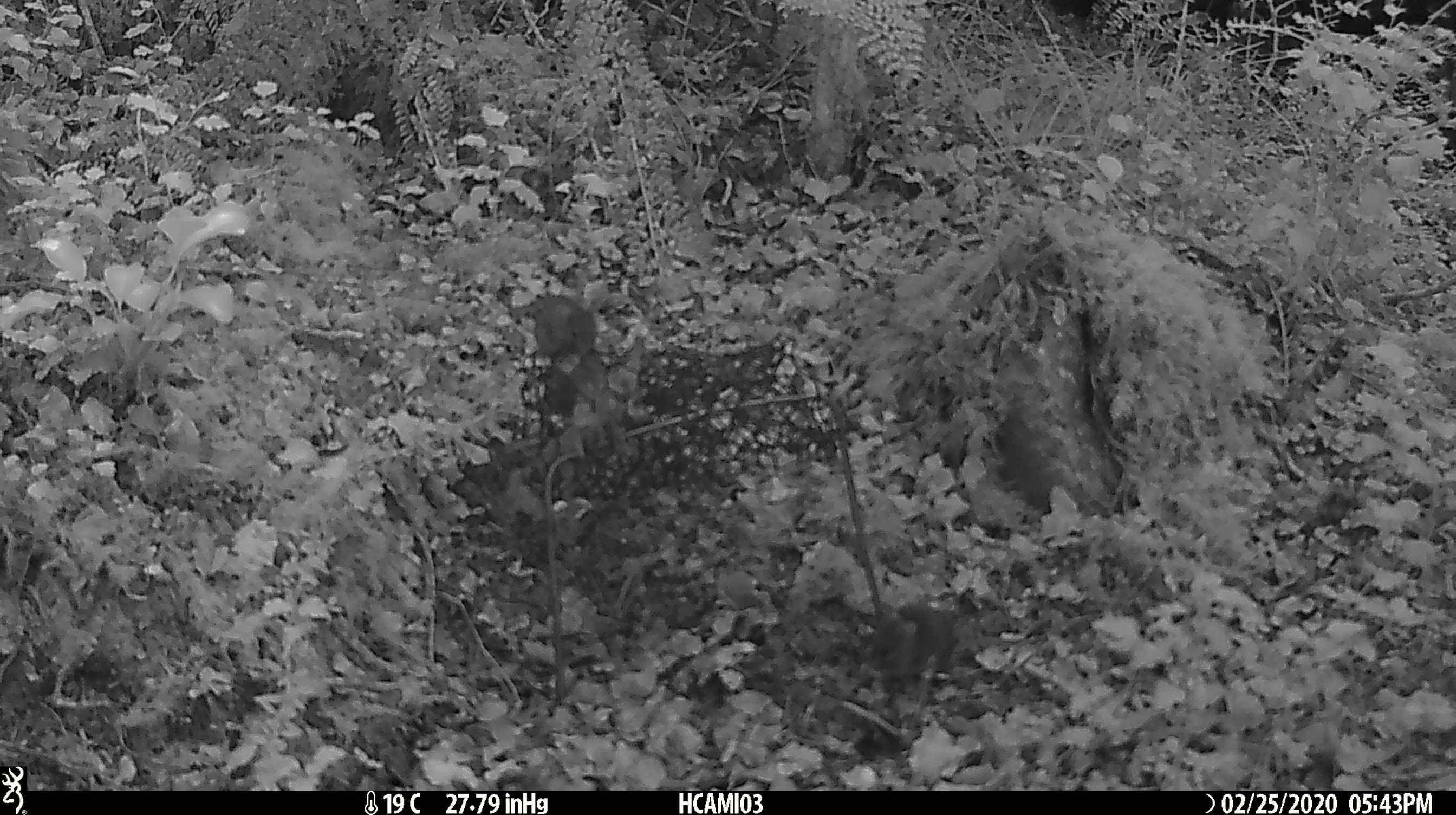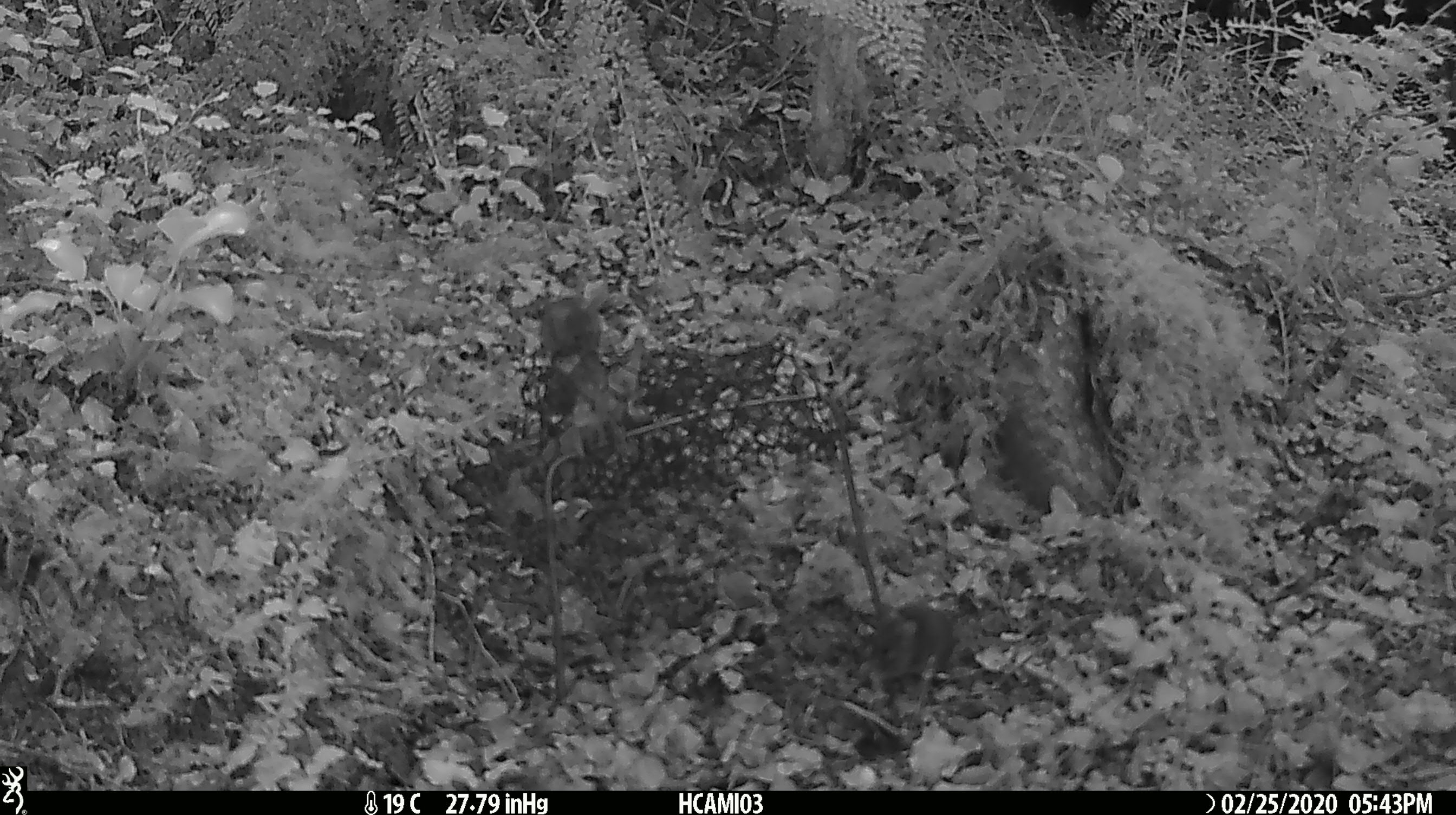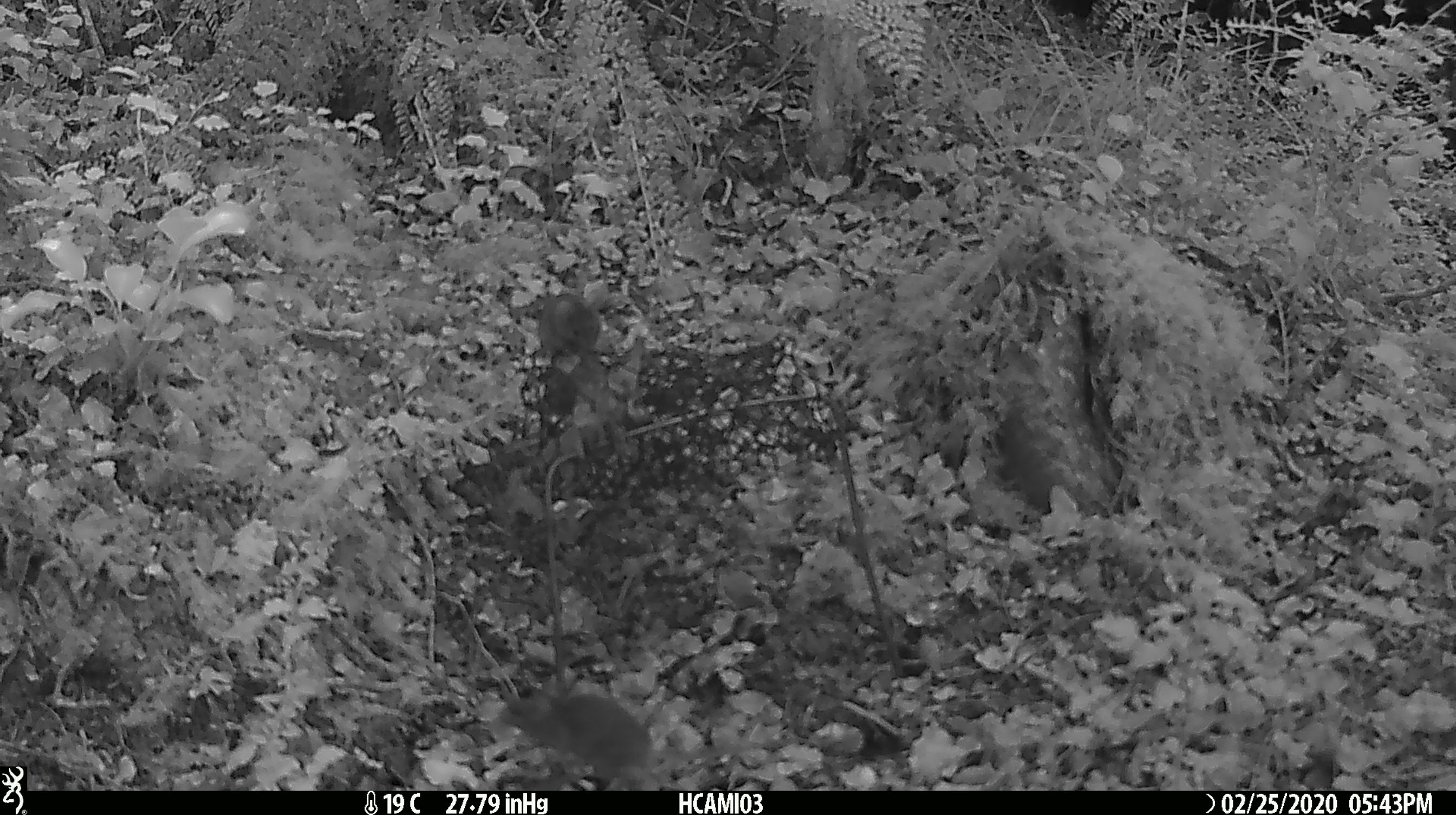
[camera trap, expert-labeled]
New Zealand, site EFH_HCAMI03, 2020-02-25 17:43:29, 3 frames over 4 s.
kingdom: Animalia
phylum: Chordata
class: Mammalia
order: Rodentia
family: Muridae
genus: Mus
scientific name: Mus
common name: mouse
Mouse (Mus).